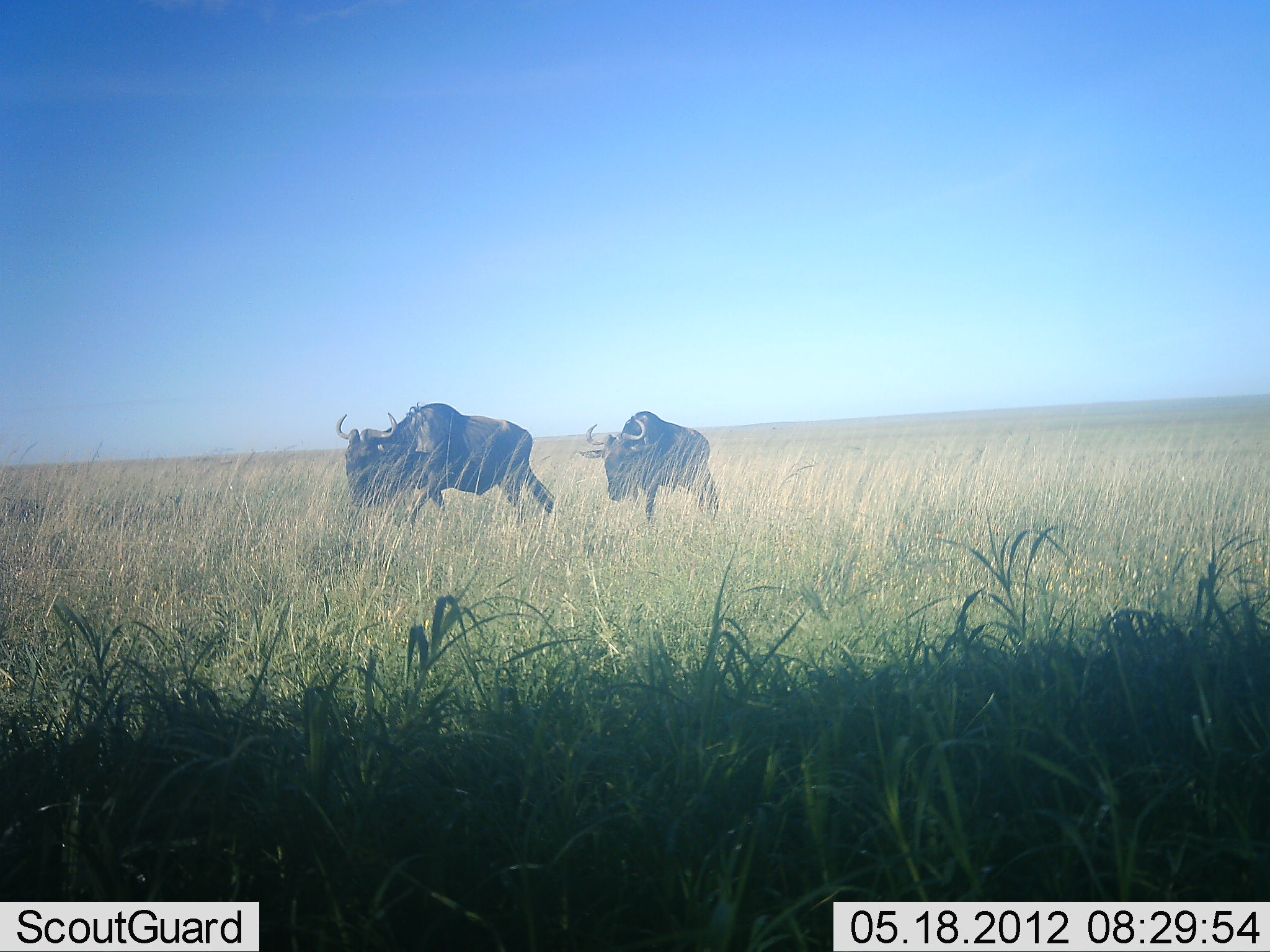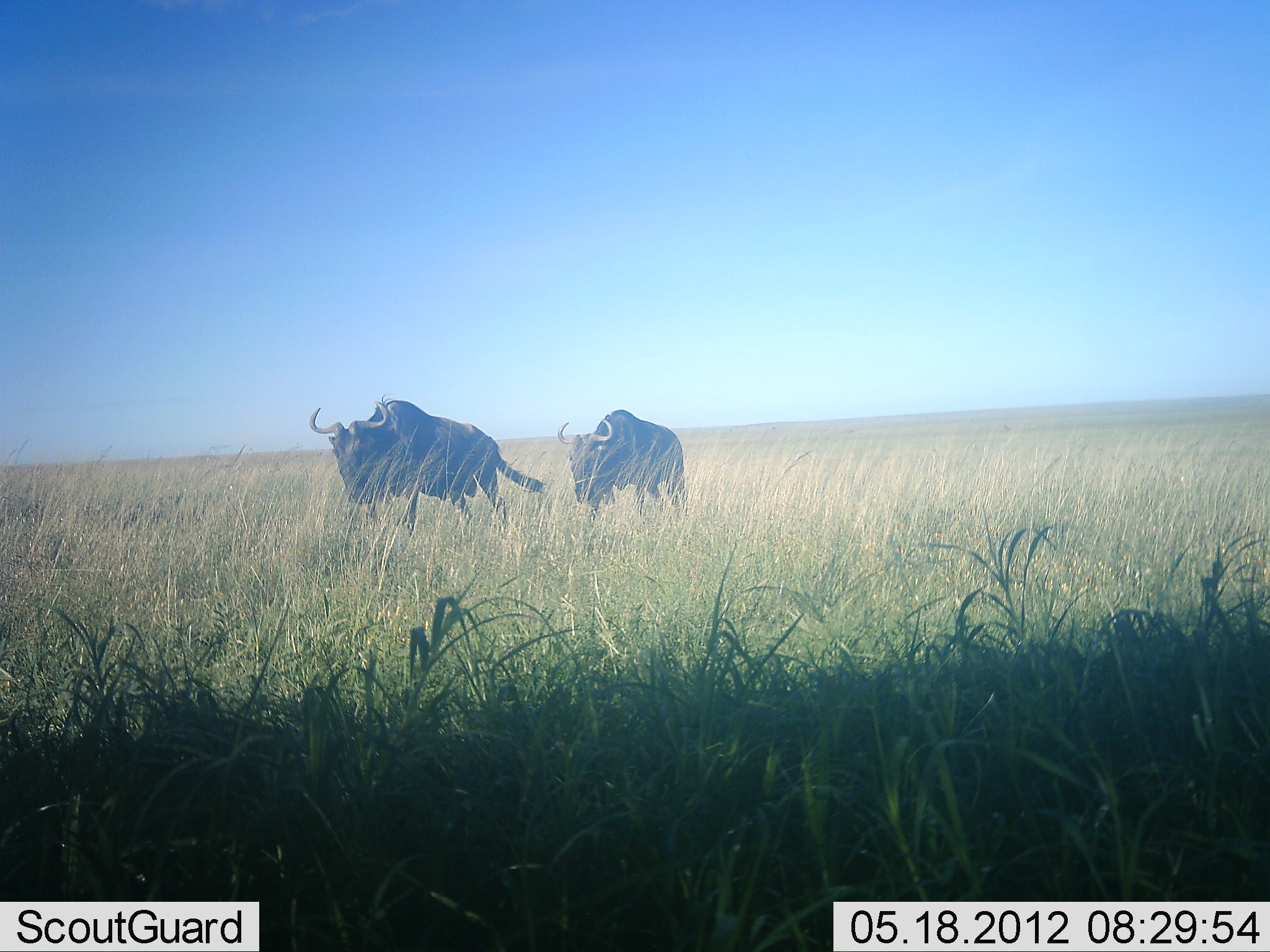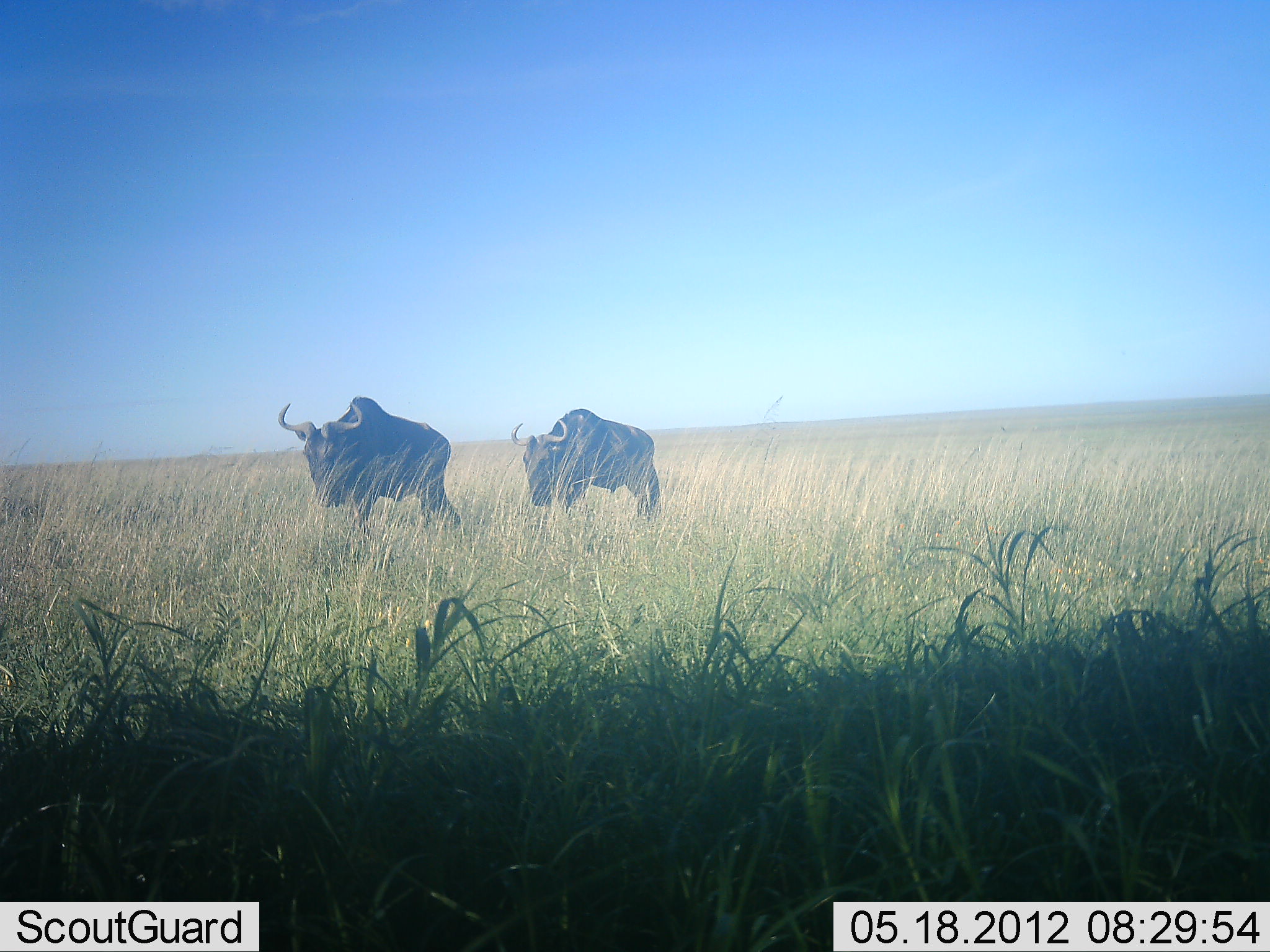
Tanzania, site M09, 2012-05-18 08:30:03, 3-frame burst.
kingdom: Animalia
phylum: Chordata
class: Mammalia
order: Artiodactyla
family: Bovidae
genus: Connochaetes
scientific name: Connochaetes taurinus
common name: blue wildebeest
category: wildebeest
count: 2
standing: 0%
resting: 0%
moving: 100%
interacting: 0%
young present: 0%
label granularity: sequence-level